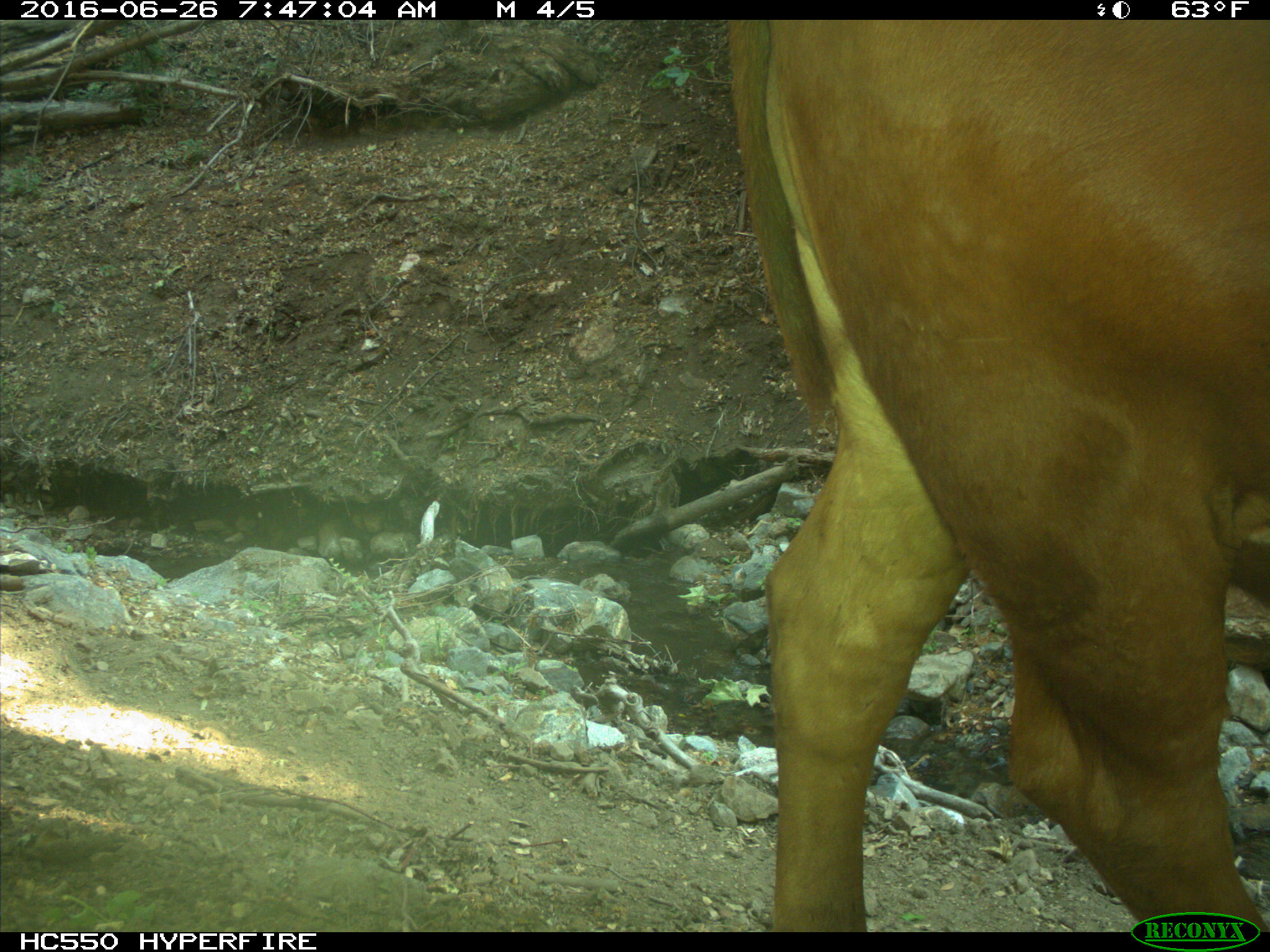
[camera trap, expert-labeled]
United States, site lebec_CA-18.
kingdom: Animalia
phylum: Chordata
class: Mammalia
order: Artiodactyla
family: Bovidae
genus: Bos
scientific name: Bos taurus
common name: domestic cow